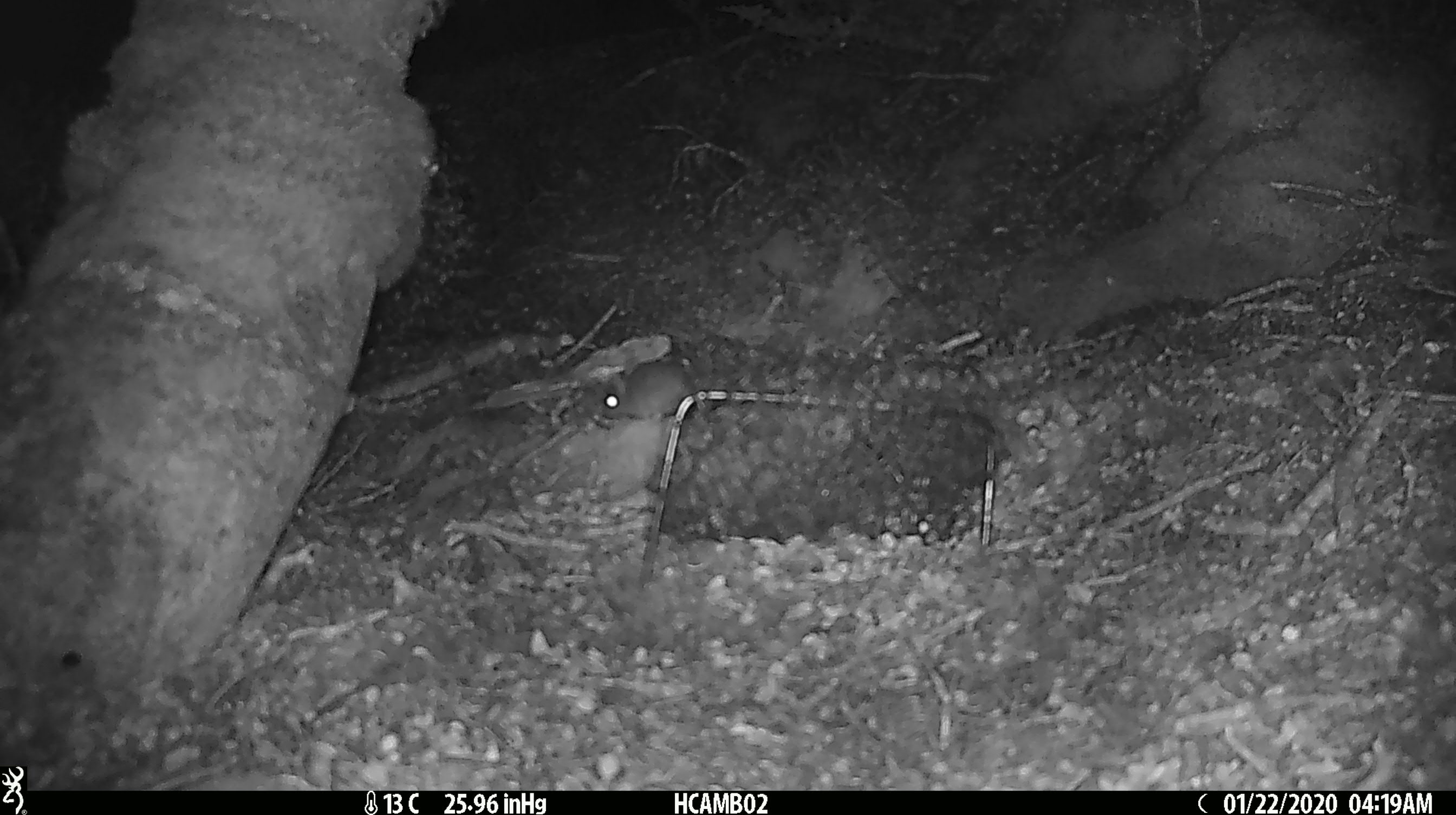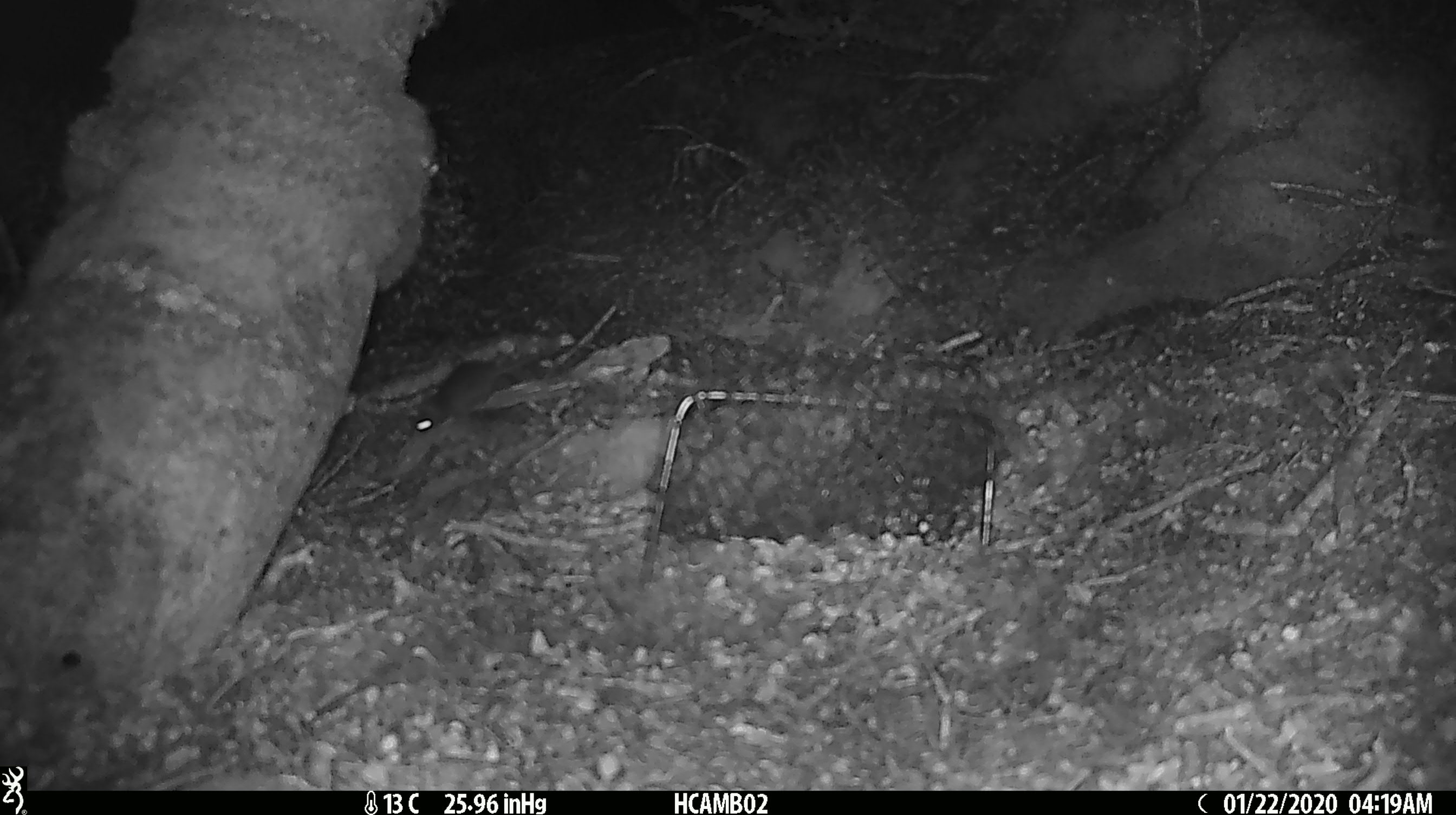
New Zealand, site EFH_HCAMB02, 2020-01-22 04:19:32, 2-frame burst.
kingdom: Animalia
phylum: Chordata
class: Mammalia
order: Rodentia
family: Muridae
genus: Mus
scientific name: Mus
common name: mouse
Mouse (Mus).